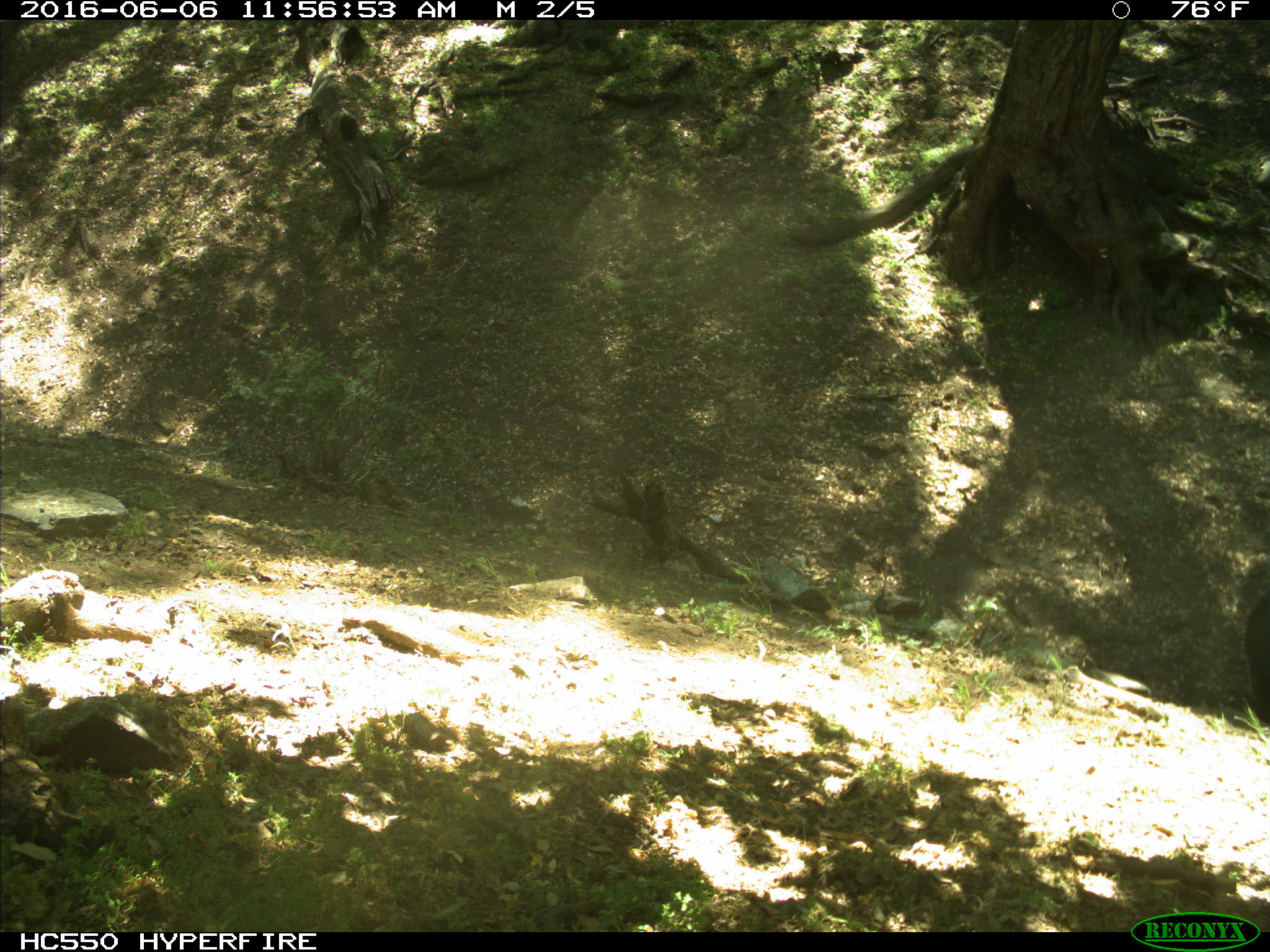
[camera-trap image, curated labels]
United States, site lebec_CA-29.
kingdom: Animalia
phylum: Chordata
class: Mammalia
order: Artiodactyla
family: Bovidae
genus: Bos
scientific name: Bos taurus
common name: domestic cow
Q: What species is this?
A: Bos taurus (domestic cow).